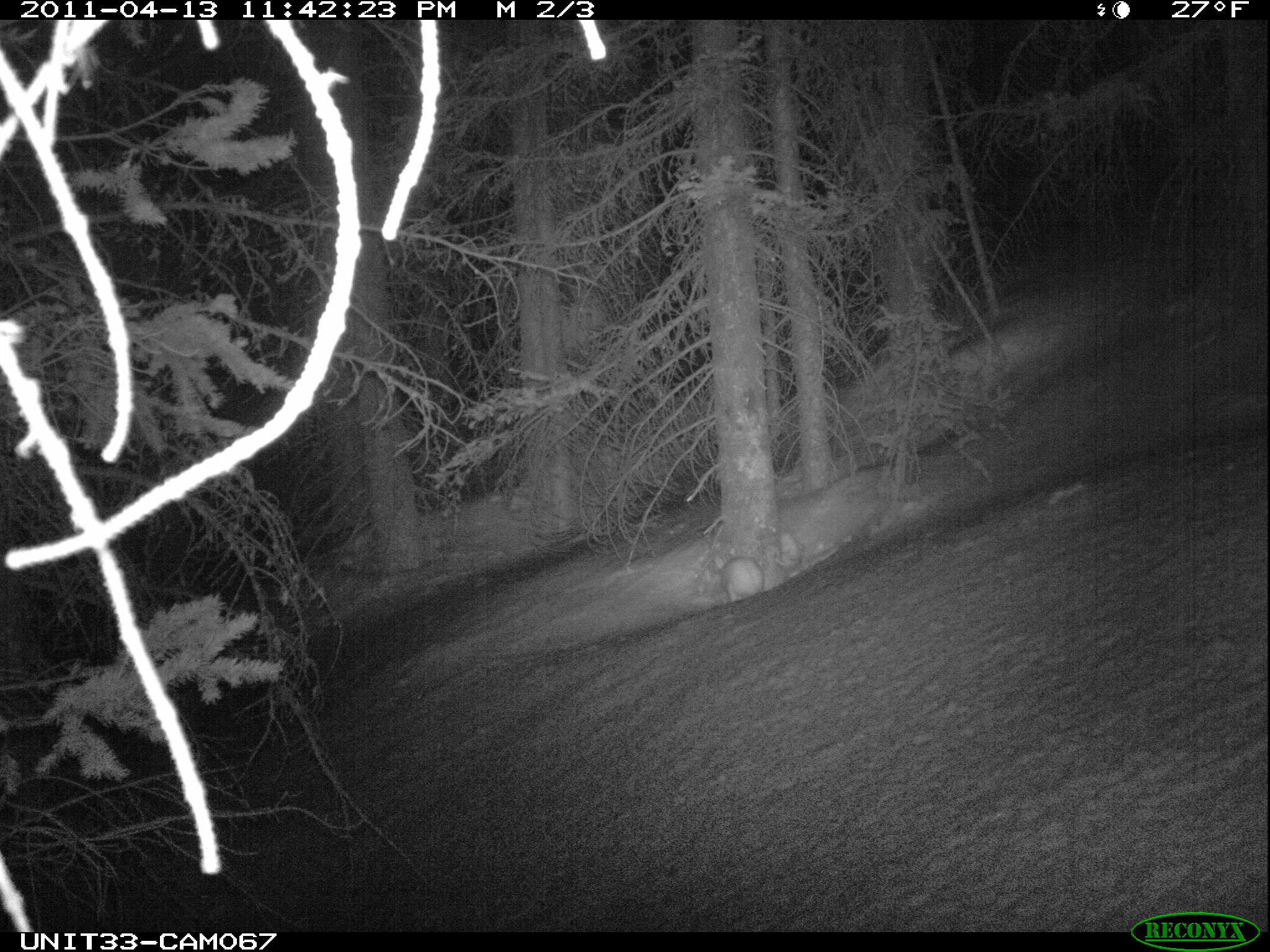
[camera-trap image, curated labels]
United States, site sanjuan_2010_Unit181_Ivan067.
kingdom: Animalia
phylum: Chordata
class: Mammalia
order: Lagomorpha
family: Leporidae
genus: Lepus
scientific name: Lepus americanus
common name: snowshoe hare